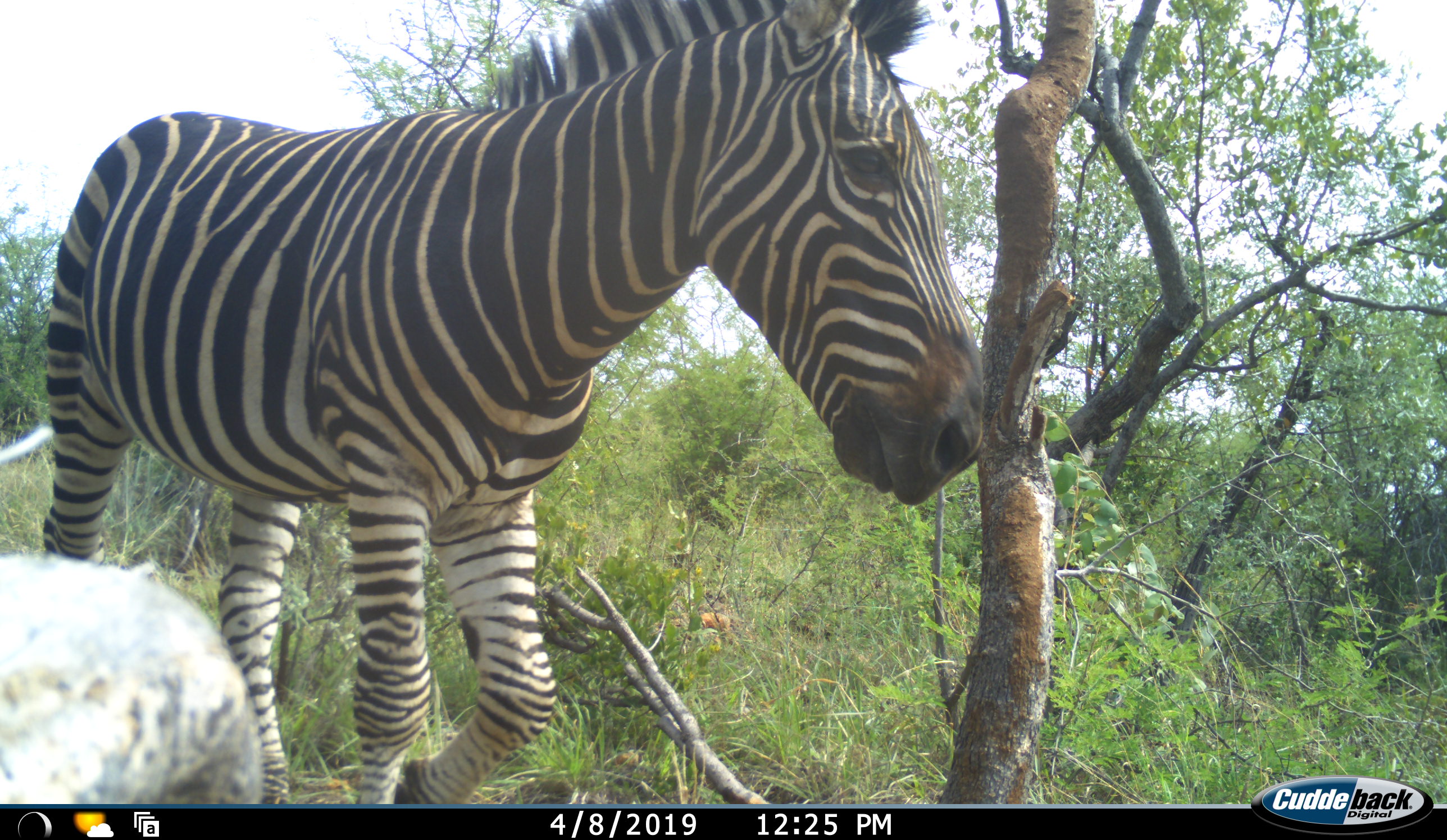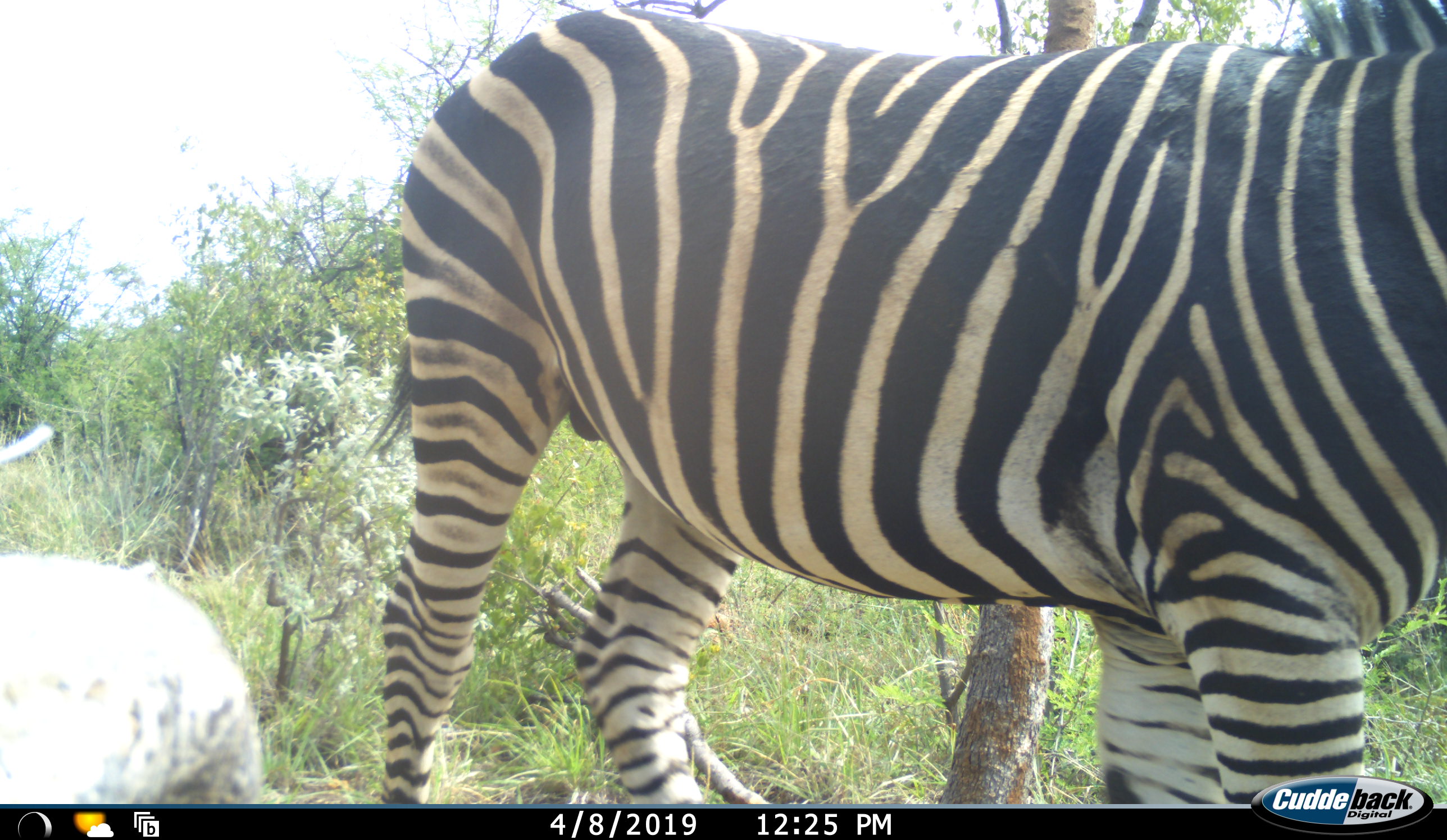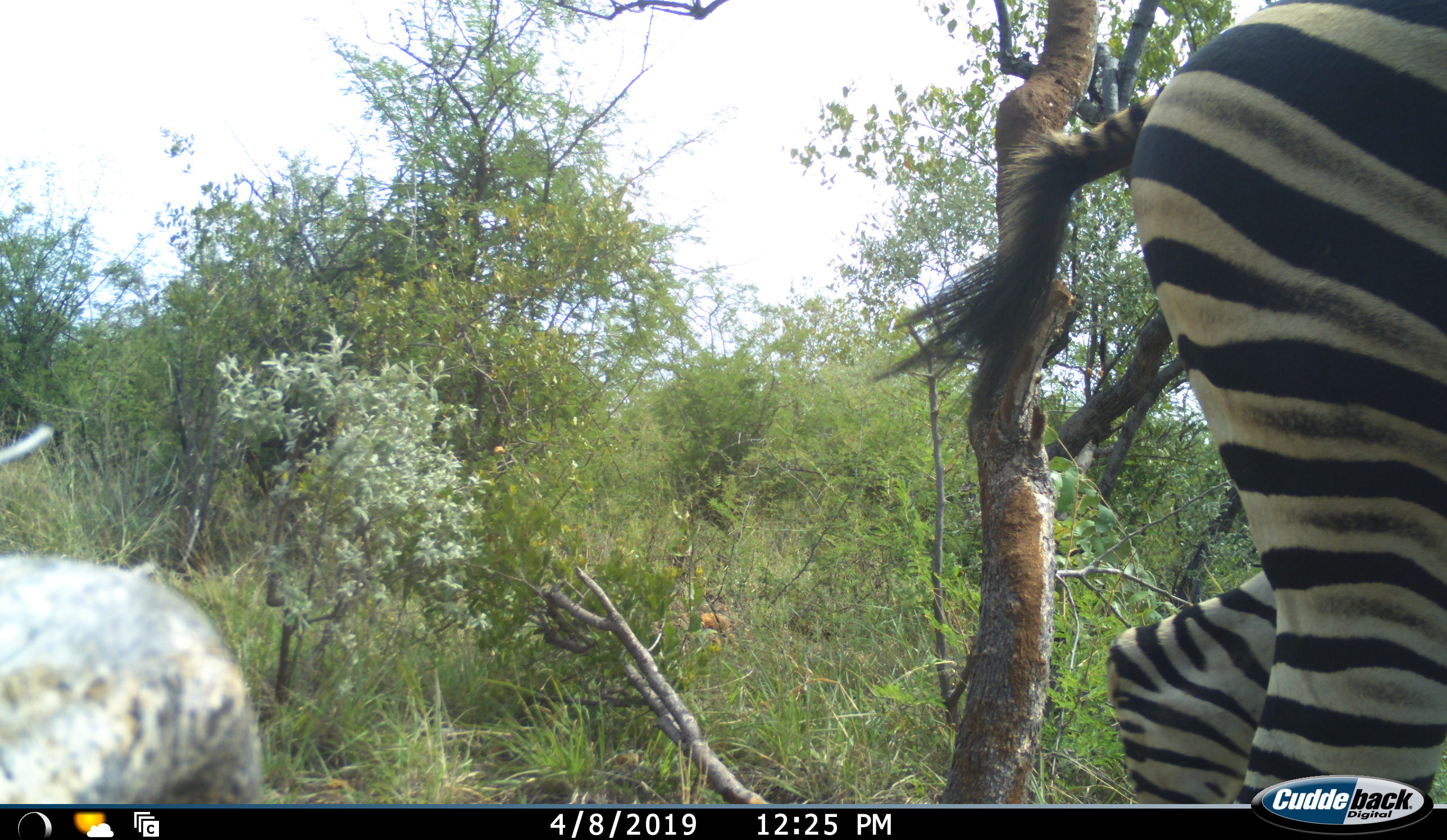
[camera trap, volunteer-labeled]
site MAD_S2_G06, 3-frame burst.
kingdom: Animalia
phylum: Chordata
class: Mammalia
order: Perissodactyla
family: Equidae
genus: Equus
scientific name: Equus quagga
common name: plains zebra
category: zebraplains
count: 1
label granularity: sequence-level